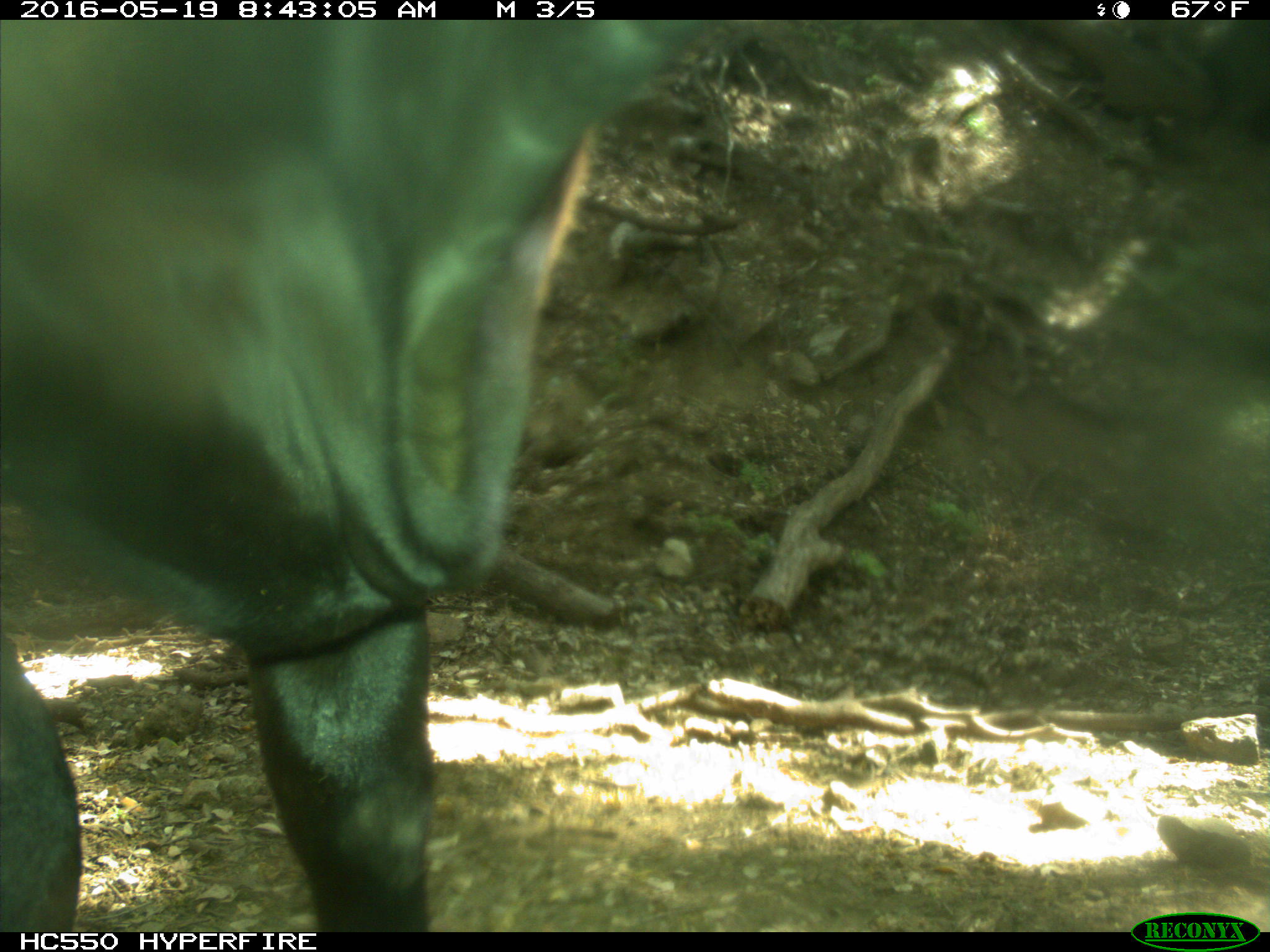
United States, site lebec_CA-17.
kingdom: Animalia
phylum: Chordata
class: Mammalia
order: Artiodactyla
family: Bovidae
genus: Bos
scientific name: Bos taurus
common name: domestic cow